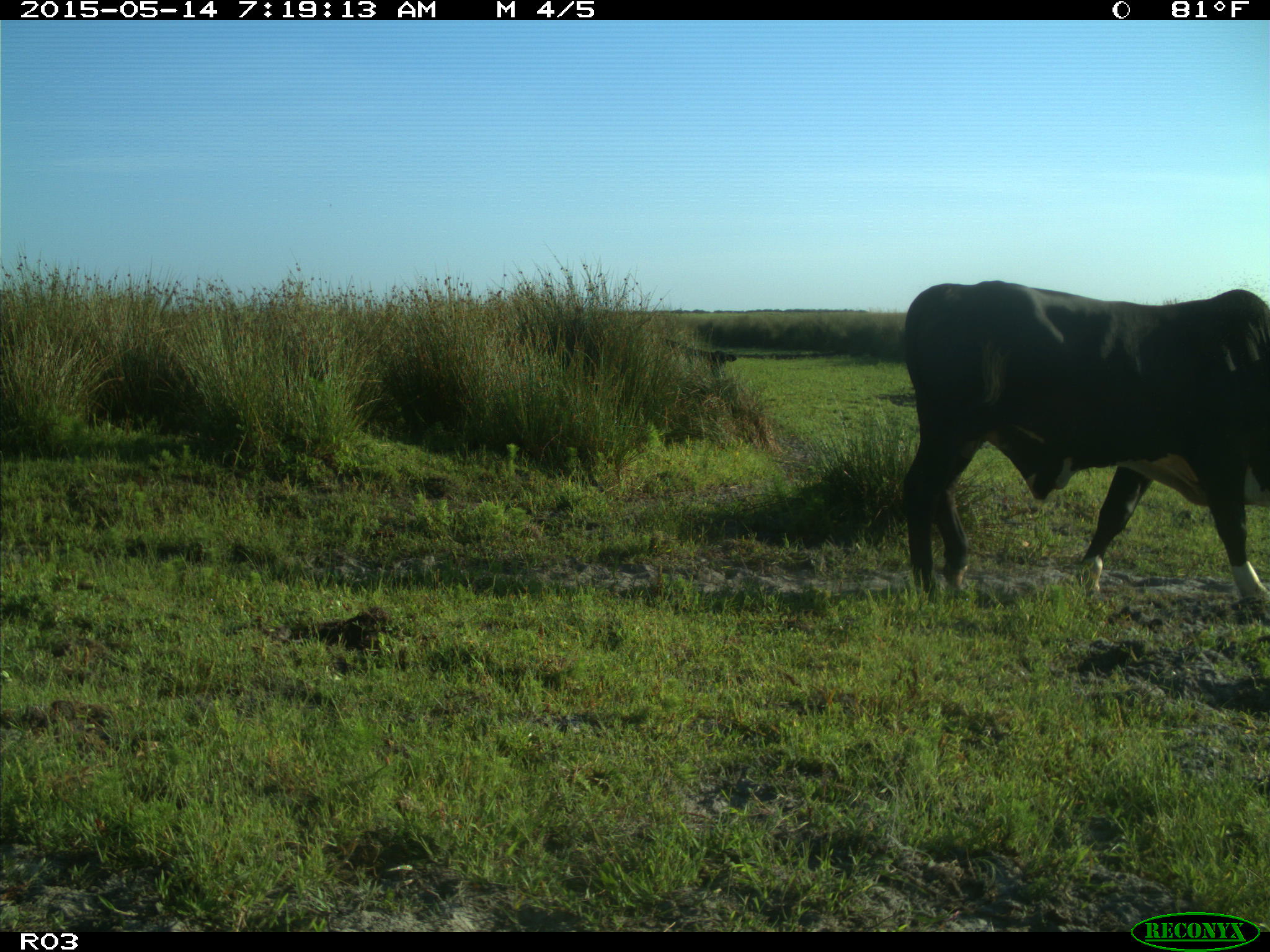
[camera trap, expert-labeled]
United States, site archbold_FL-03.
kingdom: Animalia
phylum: Chordata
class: Mammalia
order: Artiodactyla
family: Bovidae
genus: Bos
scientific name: Bos taurus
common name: domestic cow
Bos taurus (domestic cow).